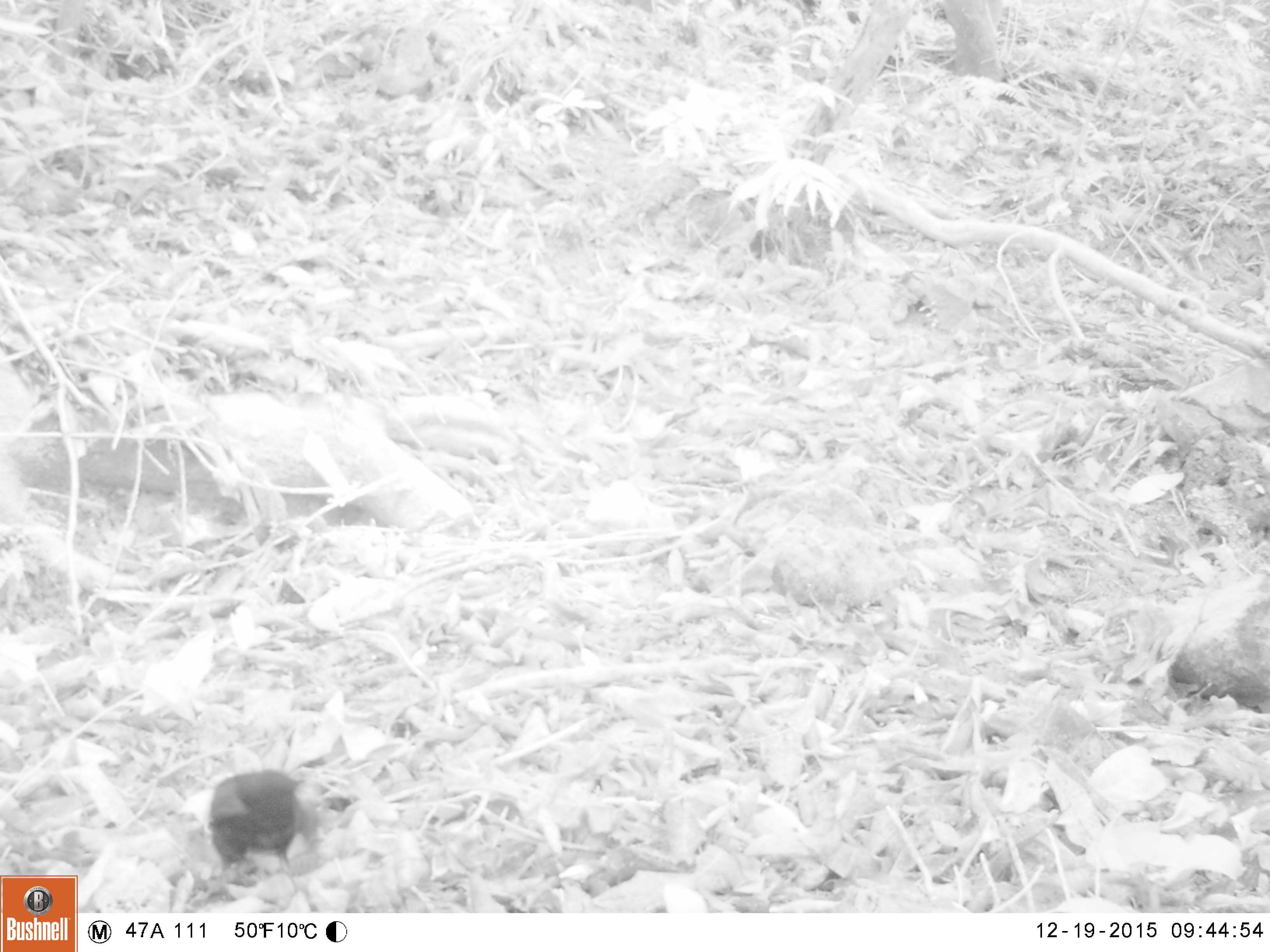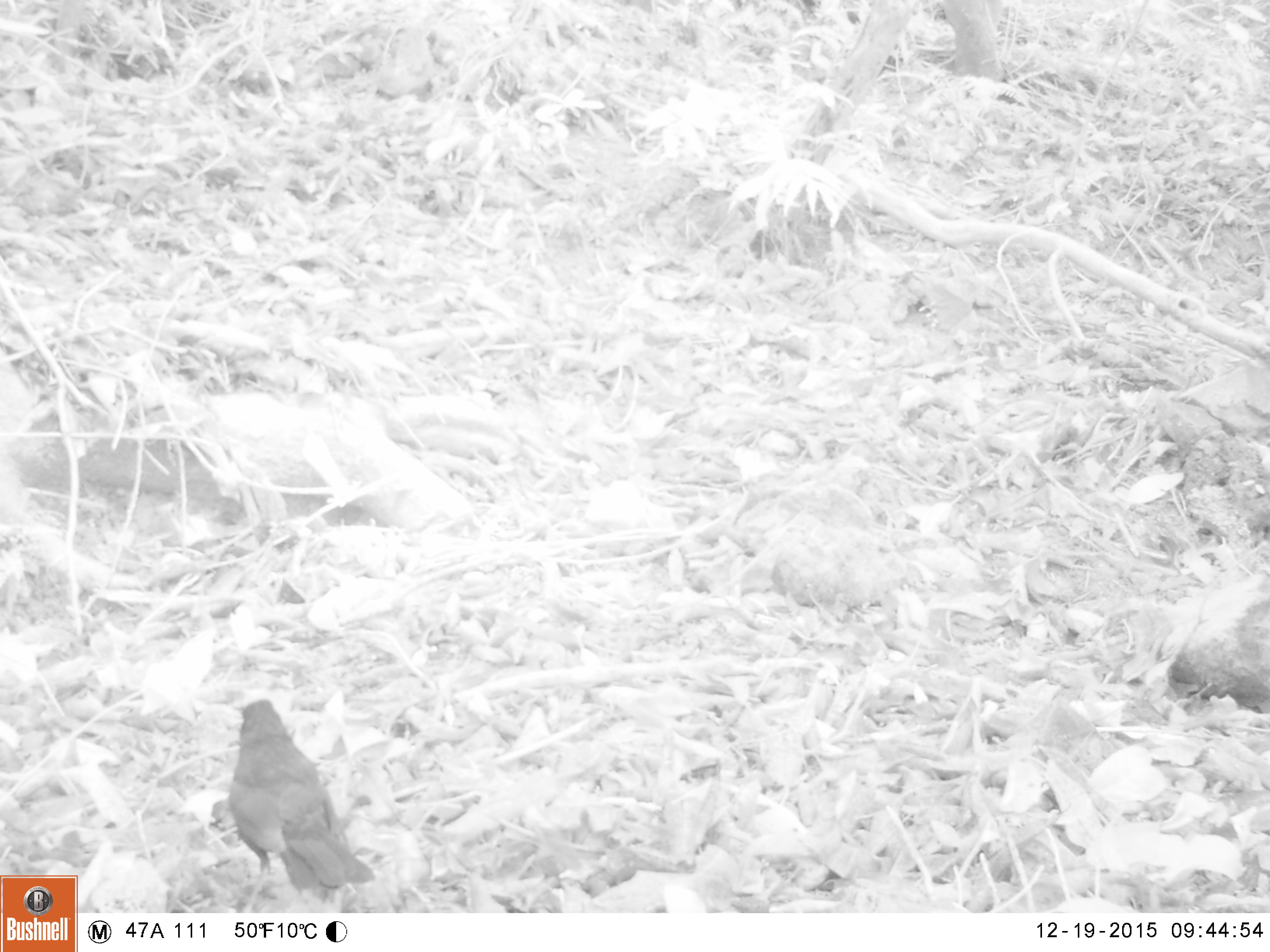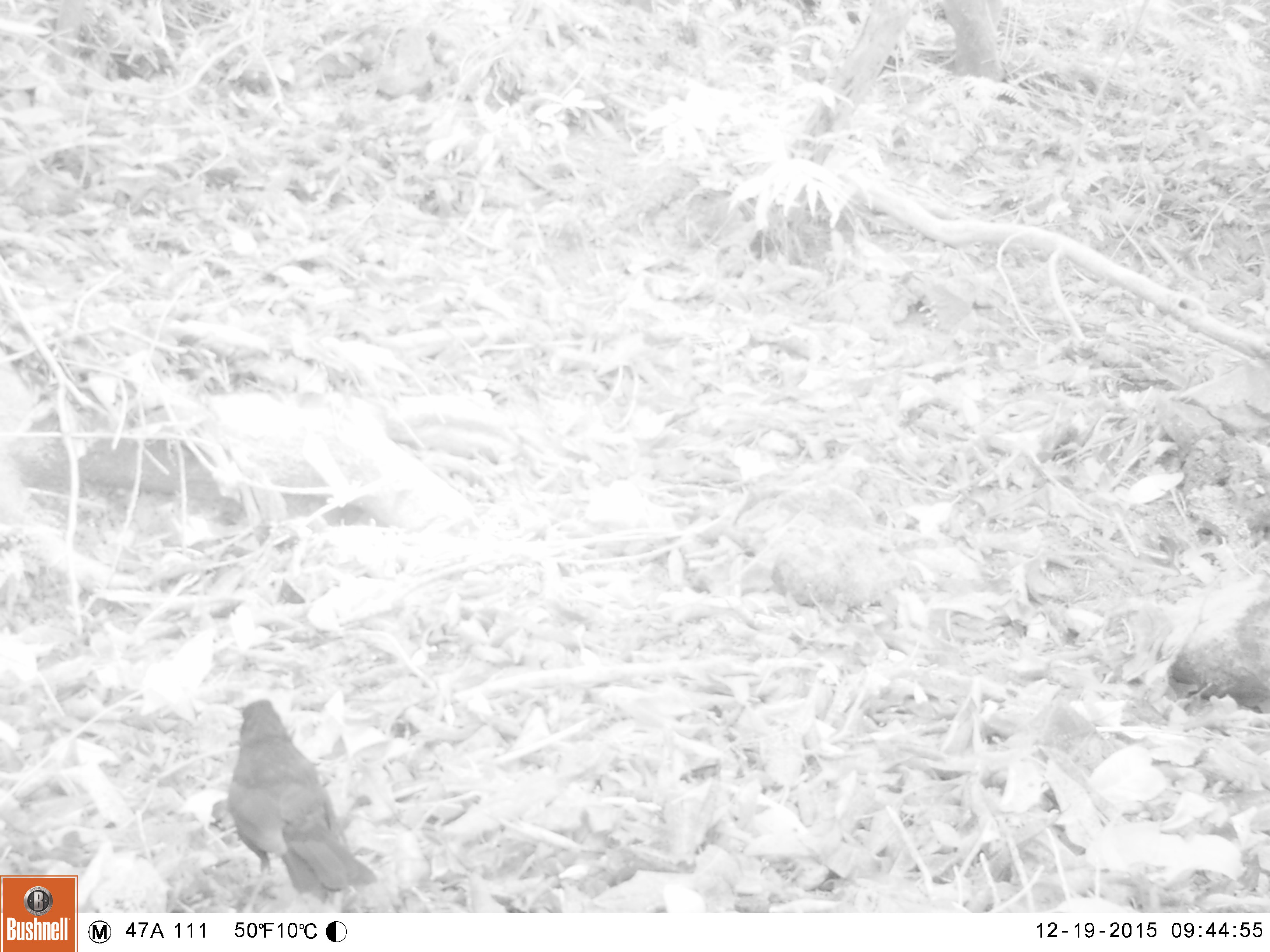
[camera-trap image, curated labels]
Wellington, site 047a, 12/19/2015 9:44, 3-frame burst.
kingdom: Animalia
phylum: Chordata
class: Aves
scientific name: Aves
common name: bird